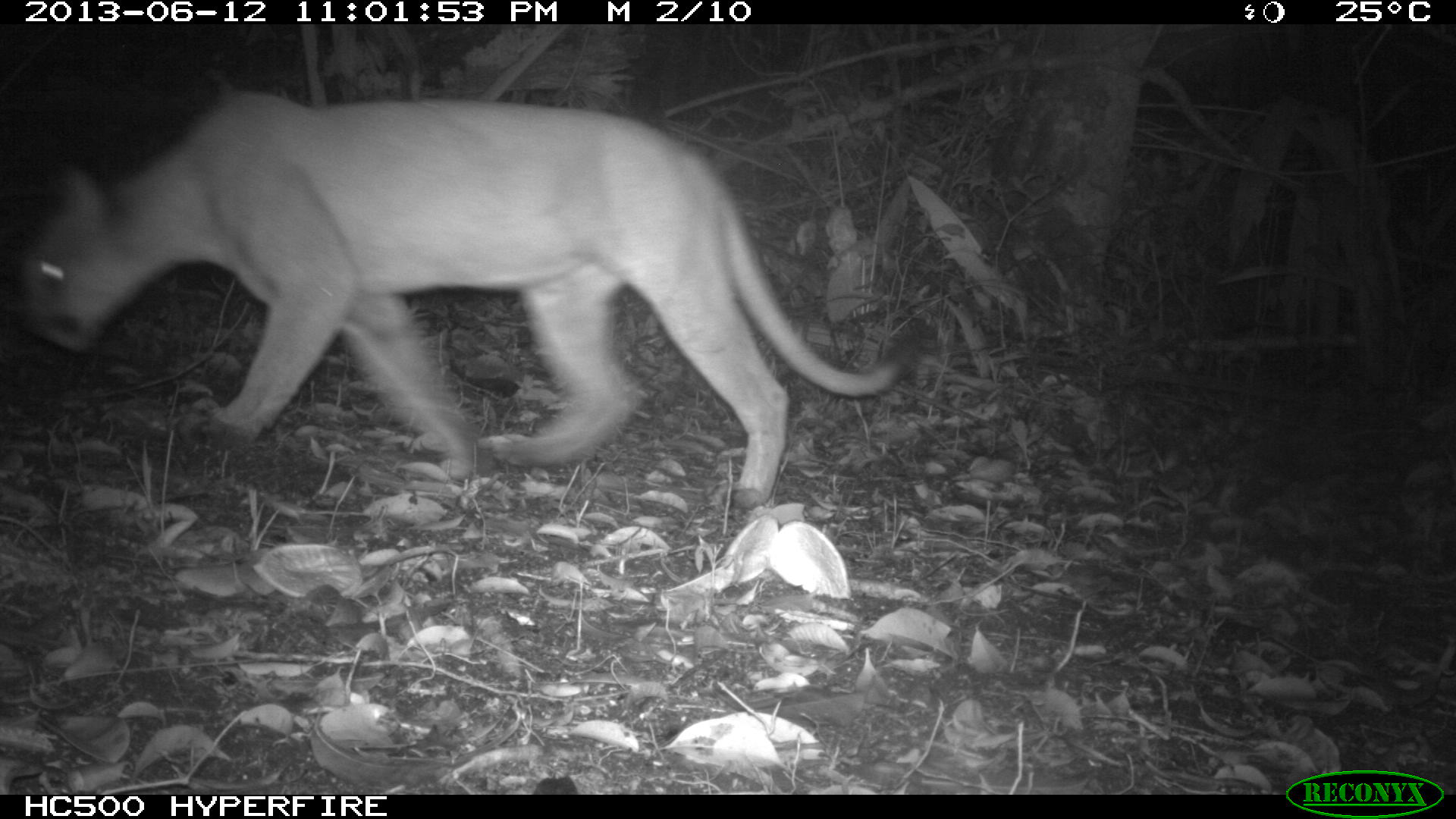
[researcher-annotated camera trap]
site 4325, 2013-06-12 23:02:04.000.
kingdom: Animalia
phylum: Chordata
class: Mammalia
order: Carnivora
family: Felidae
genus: Puma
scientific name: Puma concolor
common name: mountain lion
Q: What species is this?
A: Puma concolor (mountain lion).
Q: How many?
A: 1.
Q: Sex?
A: Male.